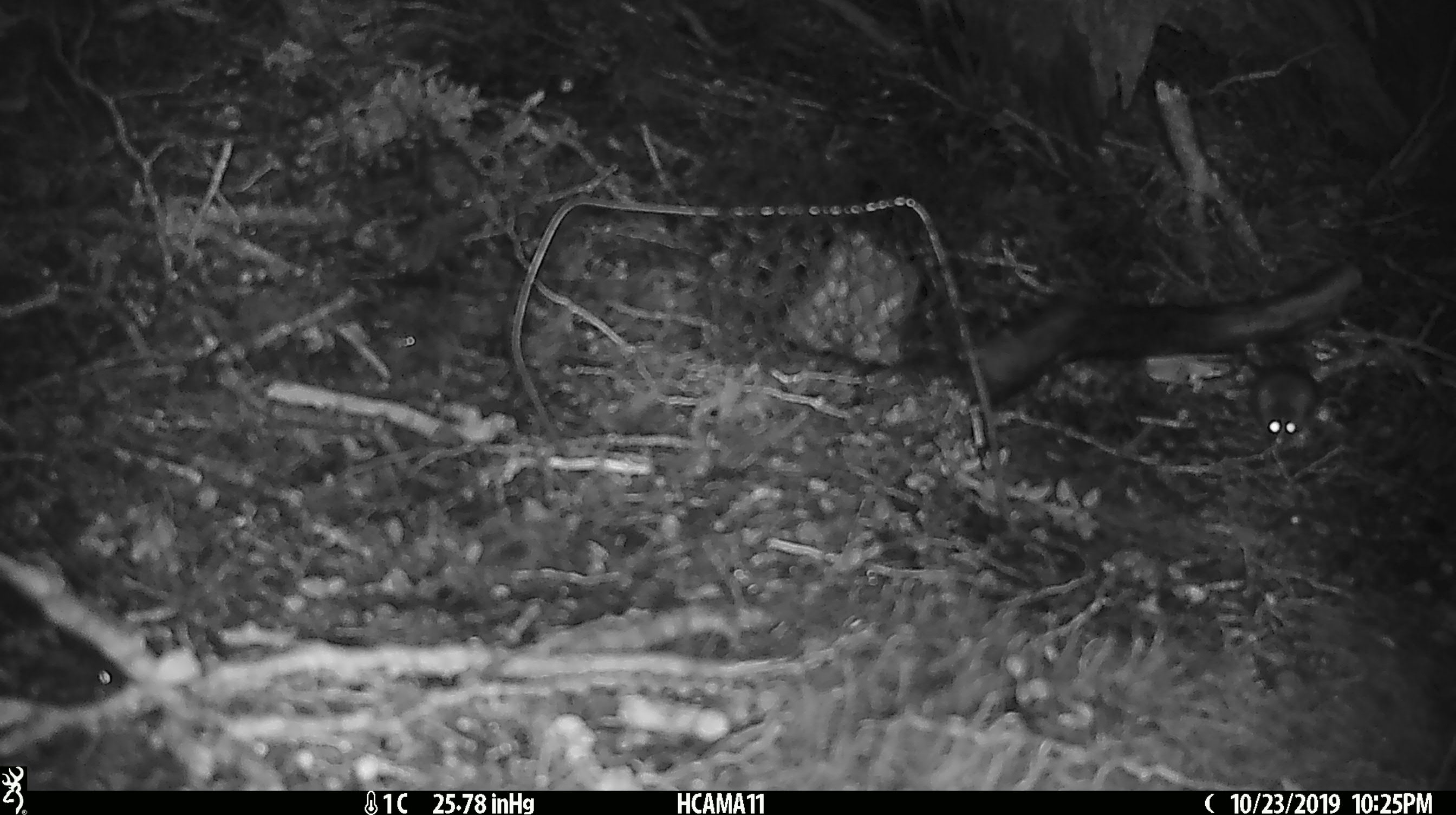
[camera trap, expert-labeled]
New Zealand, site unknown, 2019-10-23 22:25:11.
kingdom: Animalia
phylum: Chordata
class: Mammalia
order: Rodentia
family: Muridae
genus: Mus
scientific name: Mus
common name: mouse